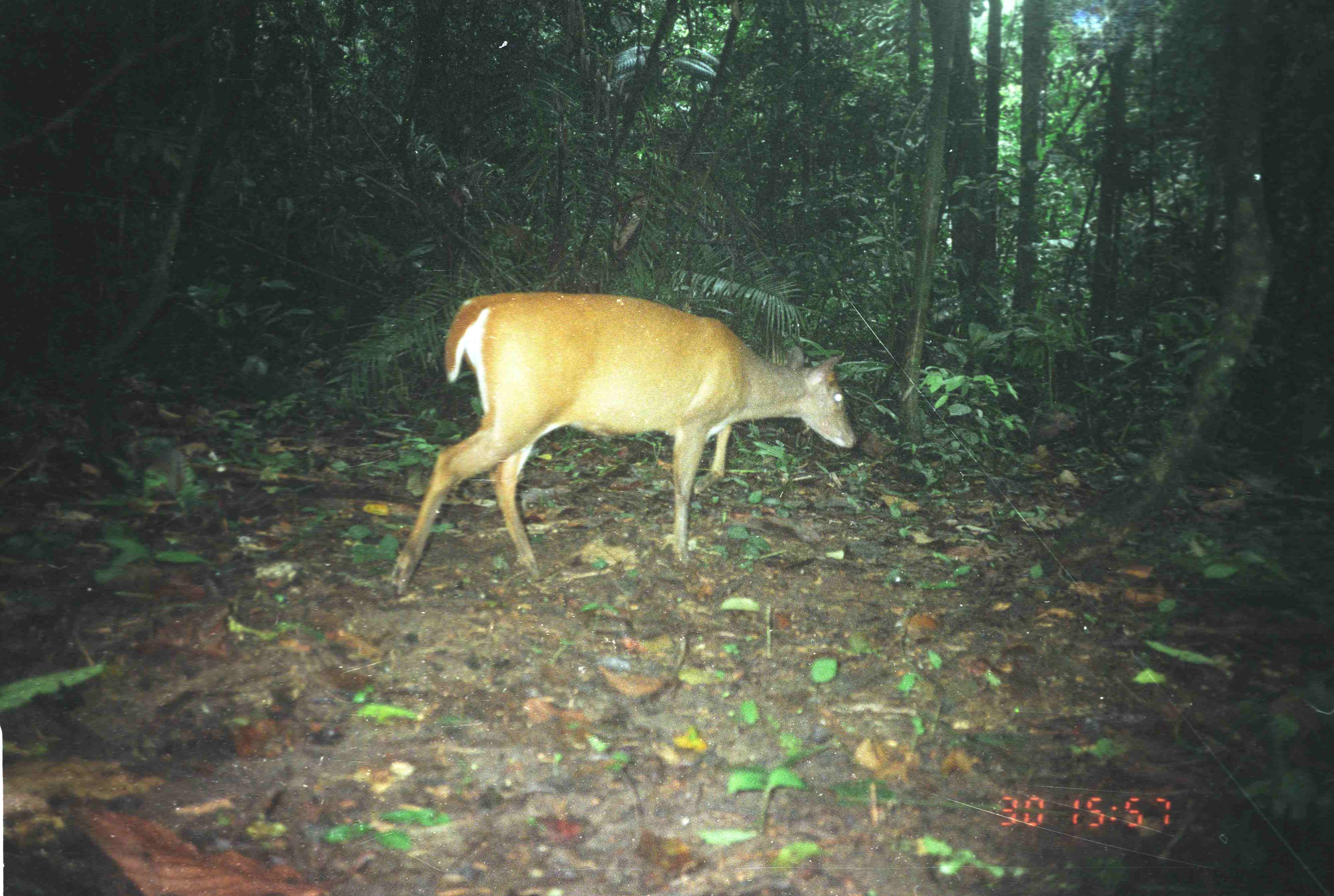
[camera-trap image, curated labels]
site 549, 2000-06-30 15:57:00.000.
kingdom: Animalia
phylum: Chordata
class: Mammalia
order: Artiodactyla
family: Cervidae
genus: Muntiacus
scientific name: Muntiacus muntjak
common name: southern red muntjac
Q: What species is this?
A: Muntiacus muntjak (southern red muntjac).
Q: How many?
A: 1.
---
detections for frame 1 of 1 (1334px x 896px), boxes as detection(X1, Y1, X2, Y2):
muntiacus muntjak: detection(389, 288, 855, 595)